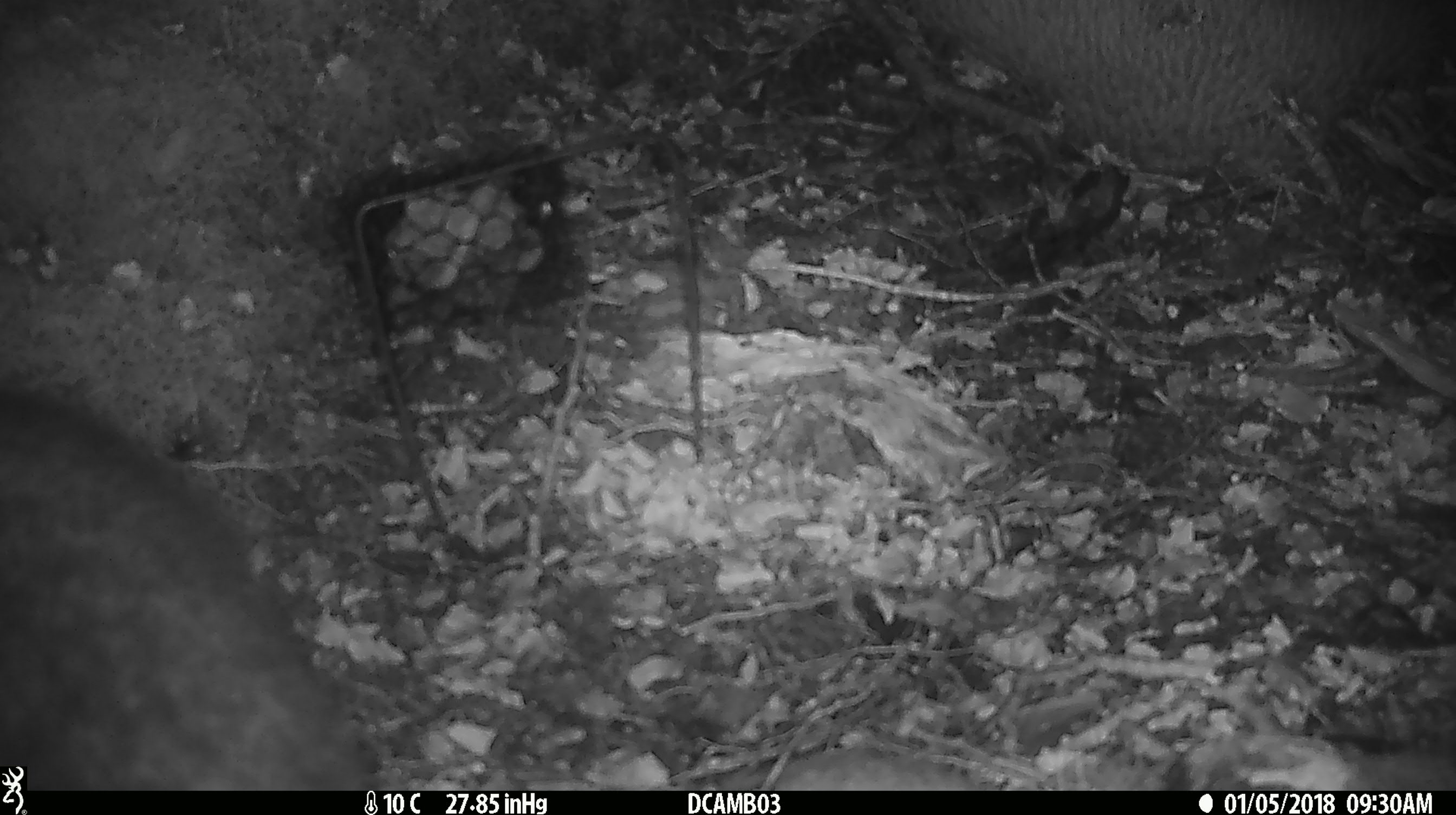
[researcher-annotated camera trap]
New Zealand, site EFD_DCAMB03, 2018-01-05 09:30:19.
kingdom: Animalia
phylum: Chordata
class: Mammalia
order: Diprotodontia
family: Phalangeridae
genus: Trichosurus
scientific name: Trichosurus vulpecula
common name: common brushtail possum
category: possum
Possum (common brushtail possum) (Trichosurus vulpecula).